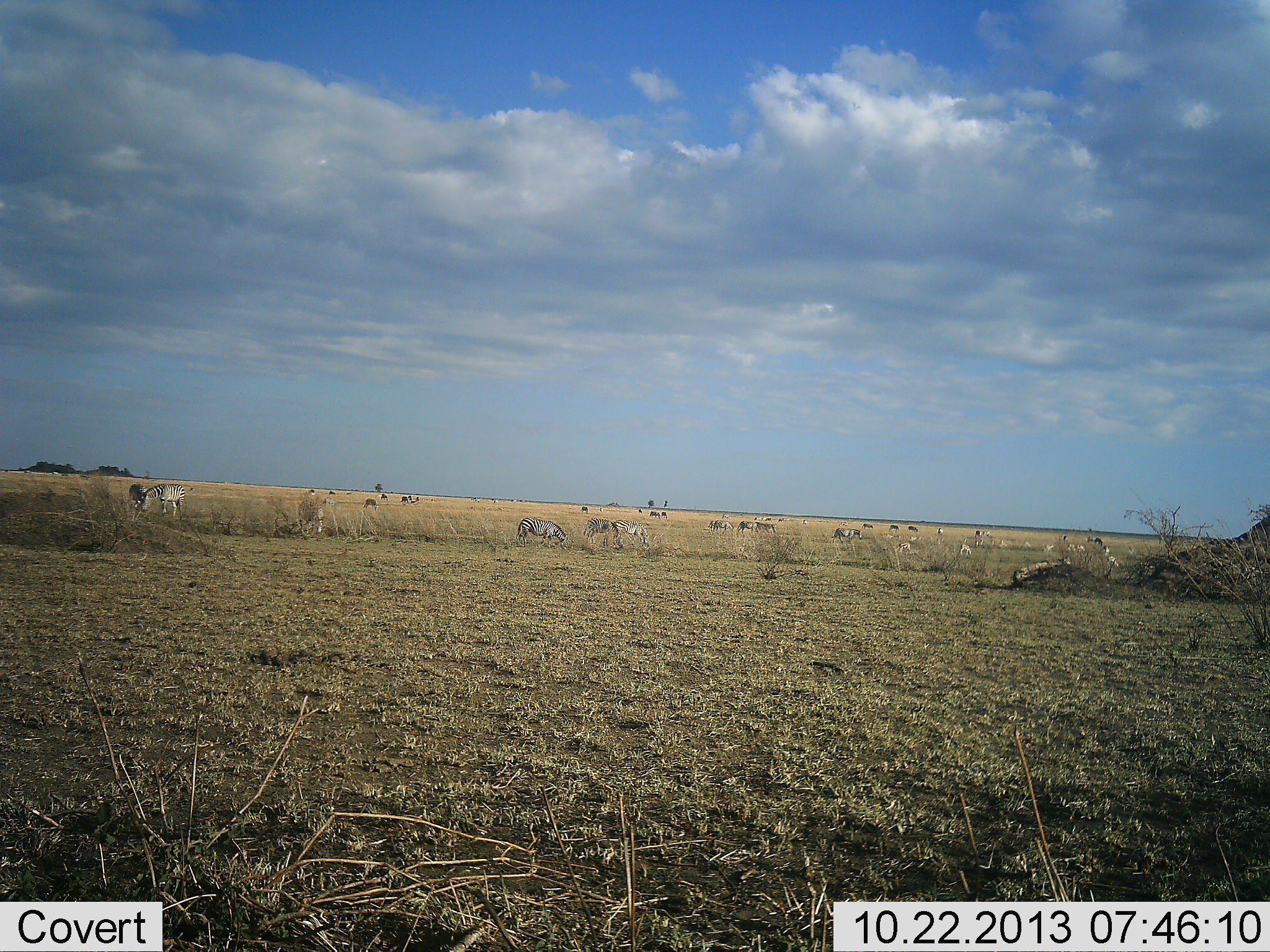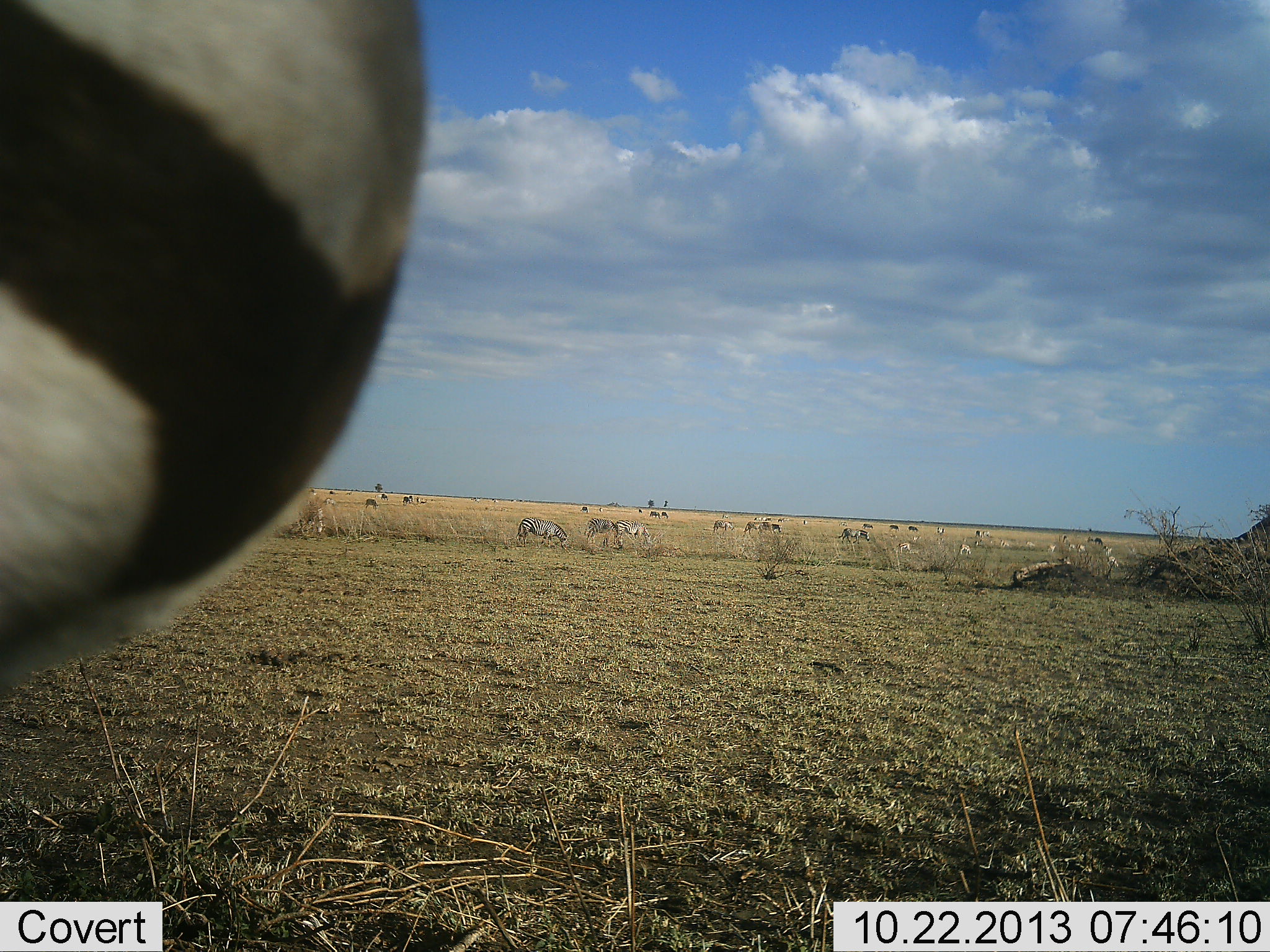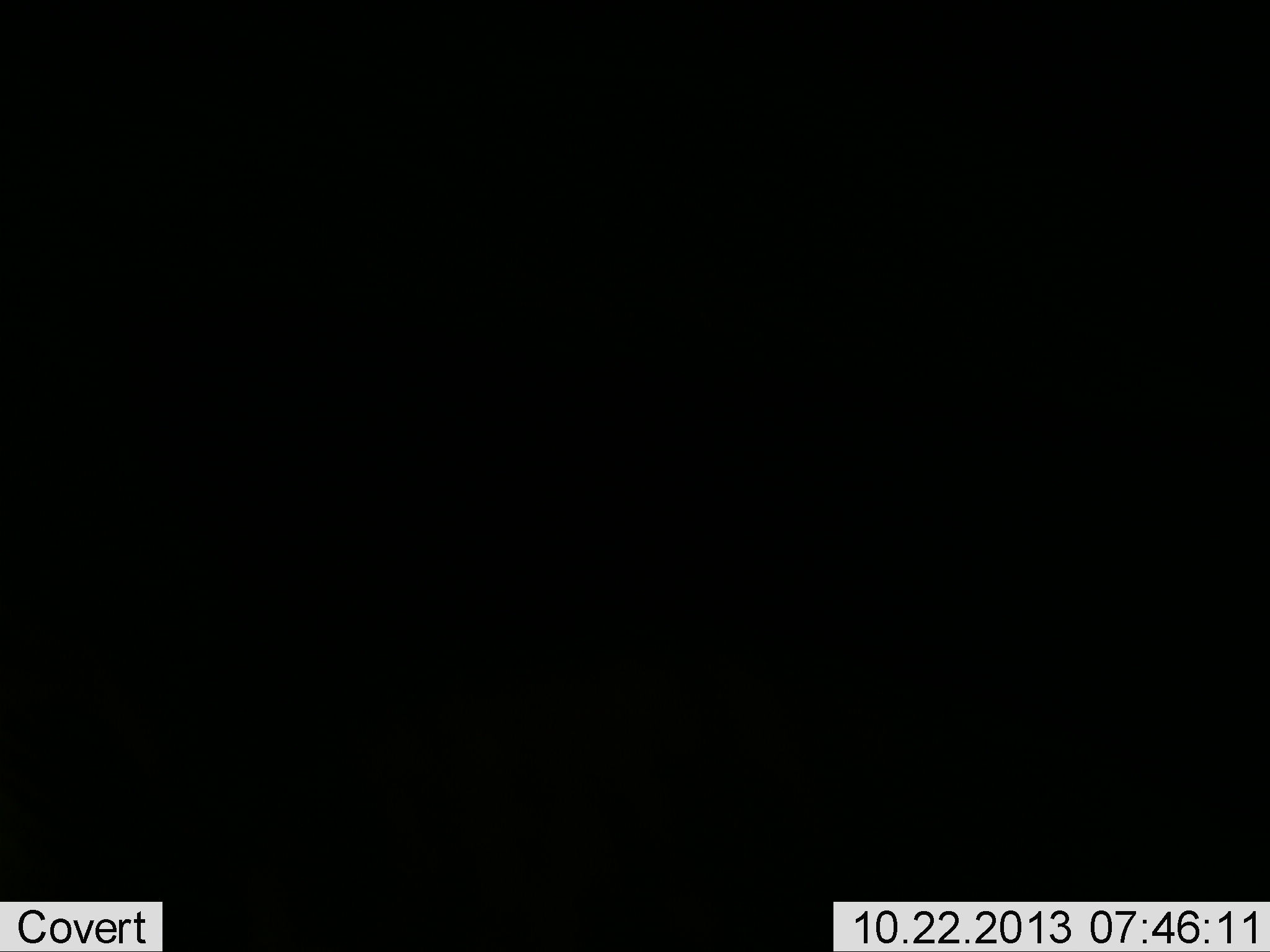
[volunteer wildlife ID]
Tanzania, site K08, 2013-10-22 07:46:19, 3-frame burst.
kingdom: Animalia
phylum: Chordata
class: Mammalia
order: Perissodactyla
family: Equidae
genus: Equus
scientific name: Equus quagga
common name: plains zebra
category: zebra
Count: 11-50.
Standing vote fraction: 47%.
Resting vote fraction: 12%.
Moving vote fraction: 59%.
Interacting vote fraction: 0%.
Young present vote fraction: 6%.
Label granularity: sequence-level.